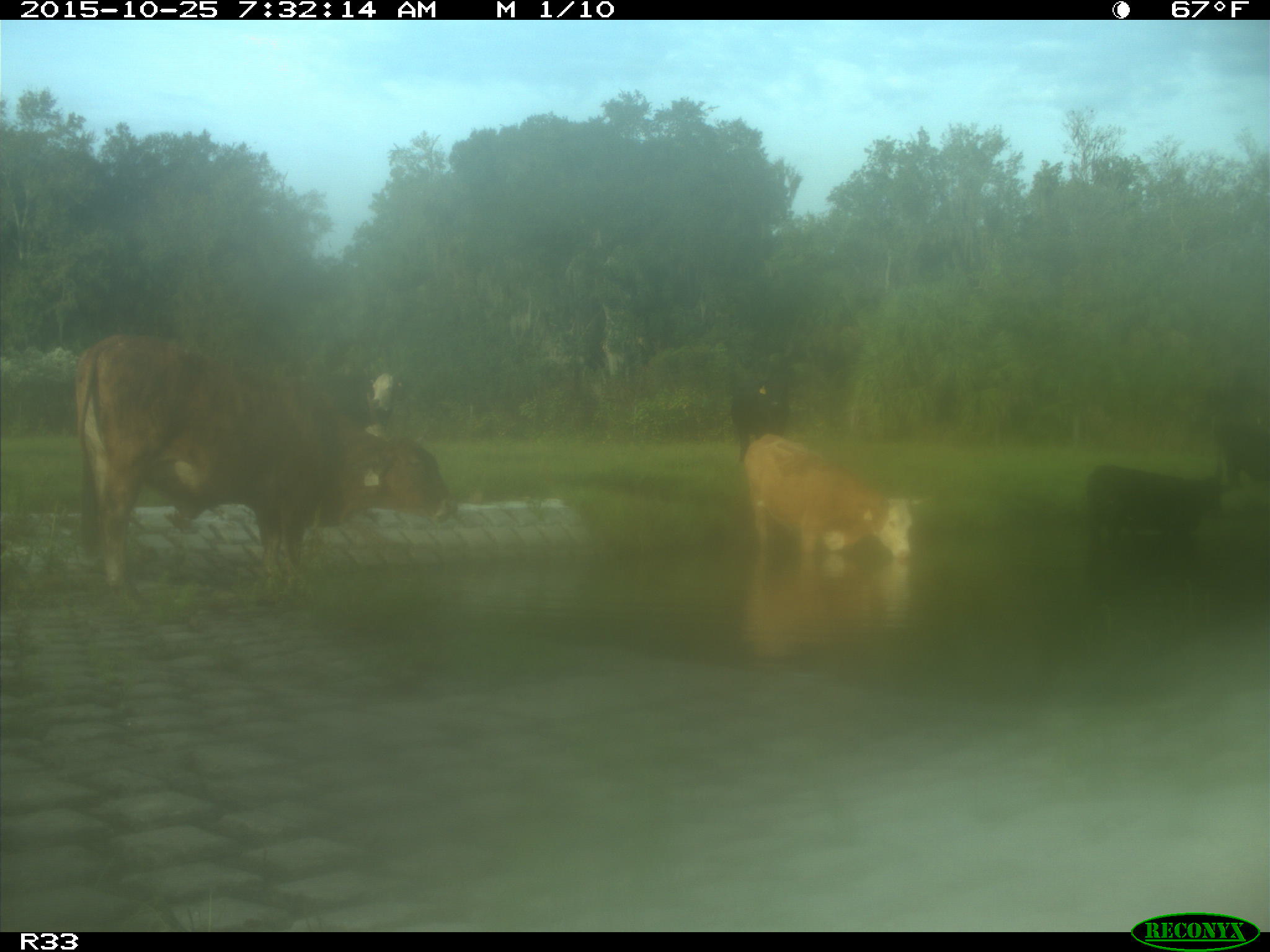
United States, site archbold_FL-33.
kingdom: Animalia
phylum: Chordata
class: Mammalia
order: Artiodactyla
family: Bovidae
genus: Bos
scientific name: Bos taurus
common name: domestic cow